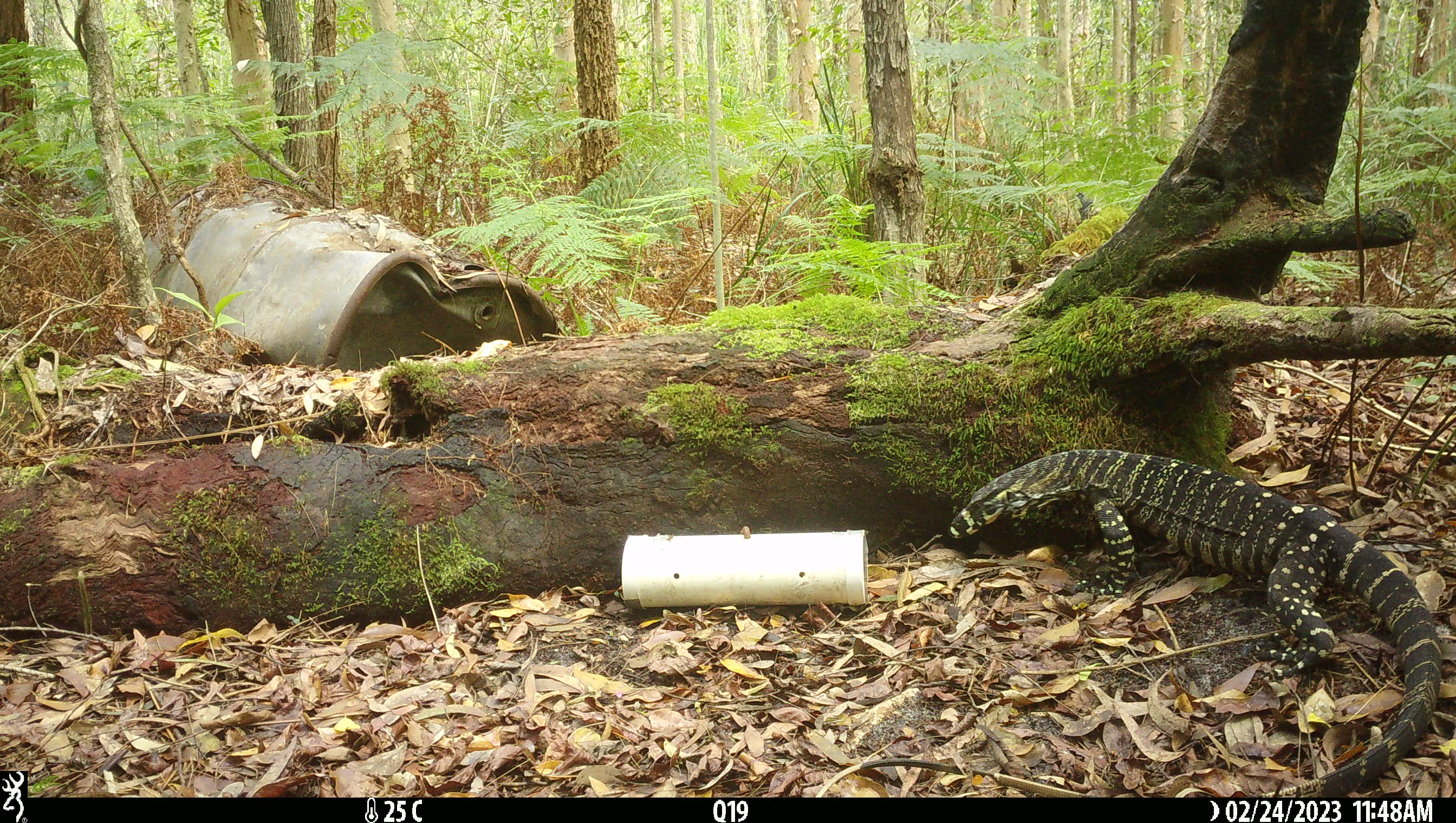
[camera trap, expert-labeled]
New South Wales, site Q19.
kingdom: Animalia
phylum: Chordata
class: Reptilia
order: Squamata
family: Varanidae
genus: Varanus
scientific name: Varanus varius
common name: lace monitor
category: goanna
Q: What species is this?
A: Goanna (lace monitor) (Varanus varius).